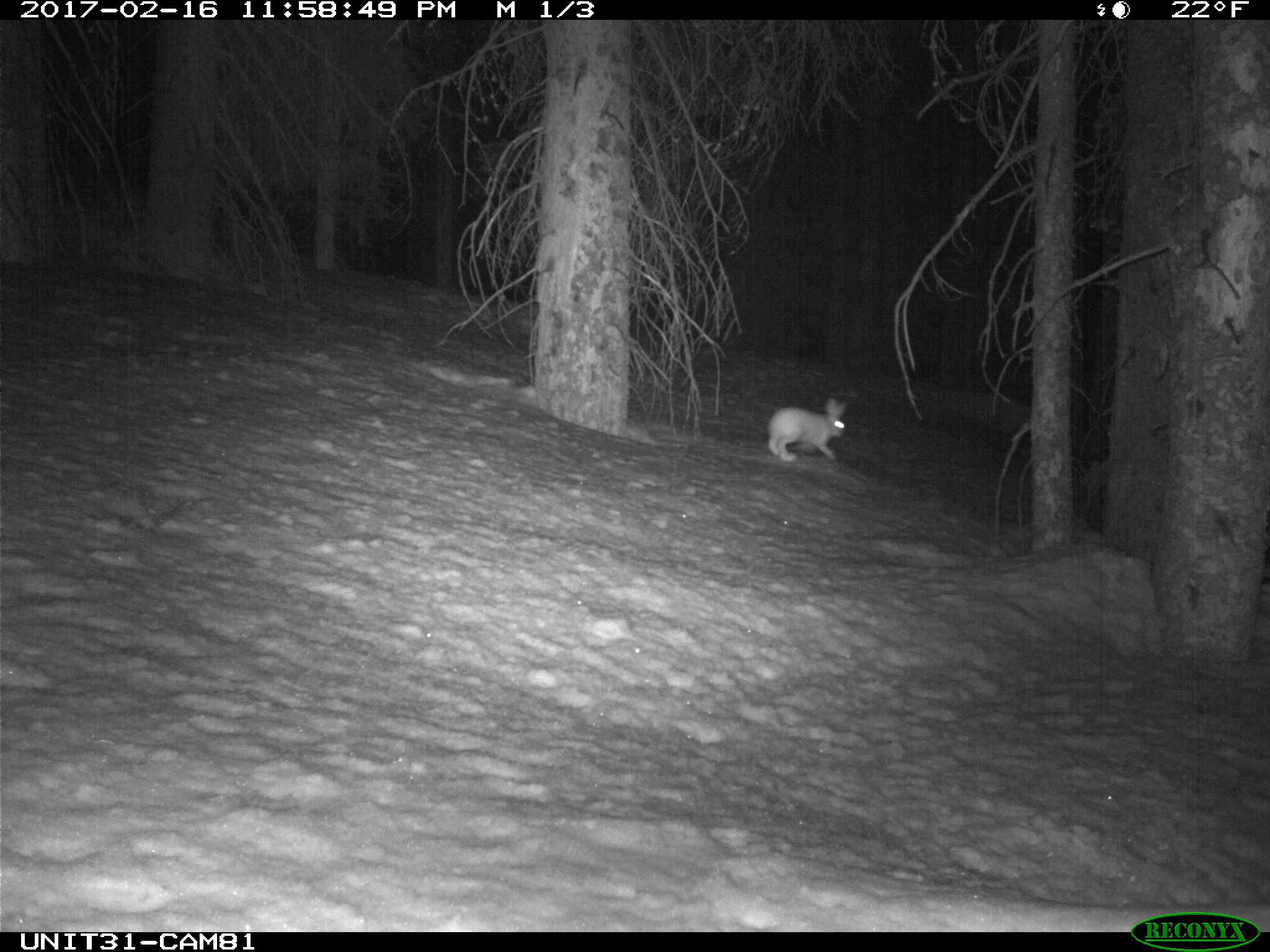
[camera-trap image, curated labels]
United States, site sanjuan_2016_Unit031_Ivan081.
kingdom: Animalia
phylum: Chordata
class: Mammalia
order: Lagomorpha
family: Leporidae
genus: Lepus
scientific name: Lepus americanus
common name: snowshoe hare